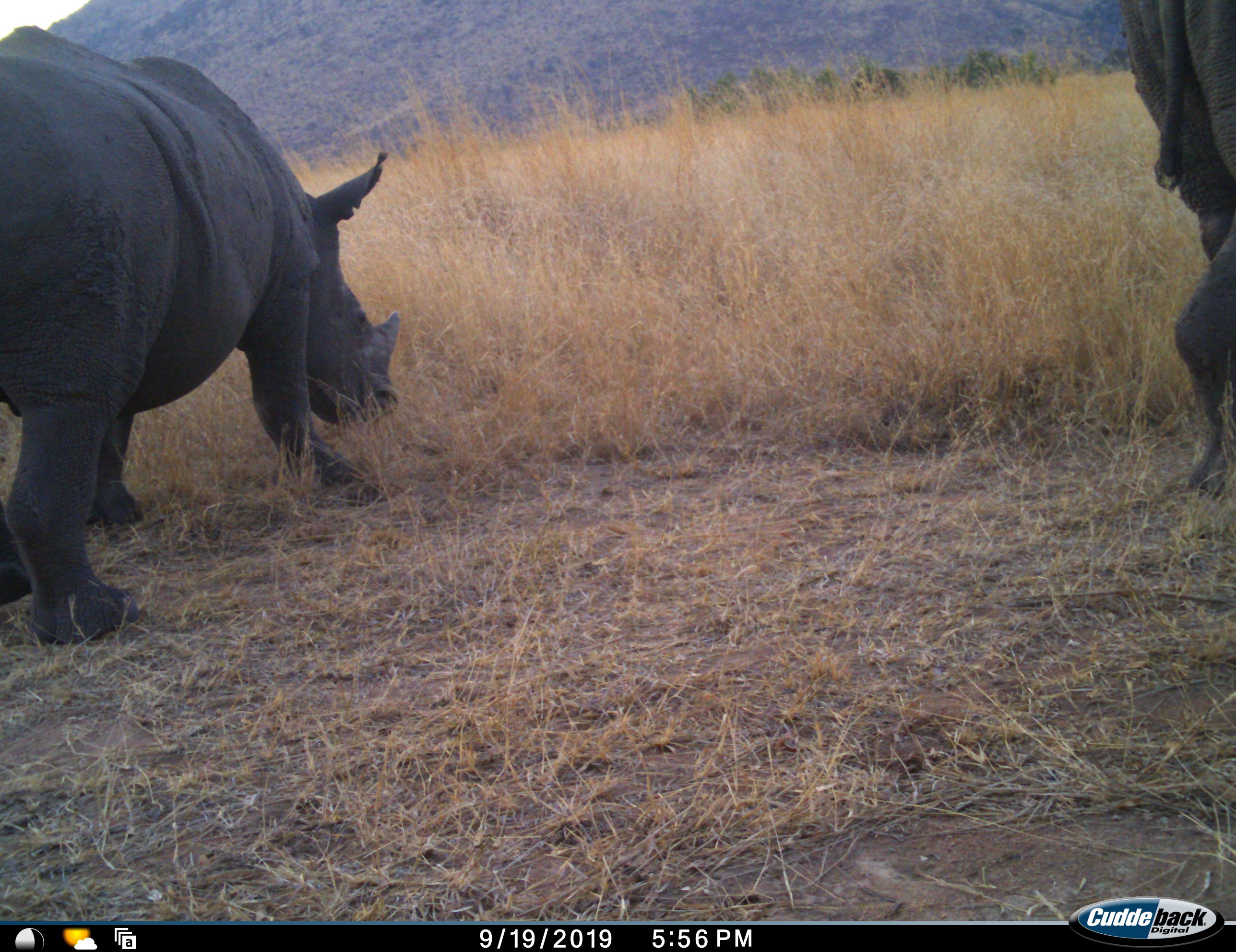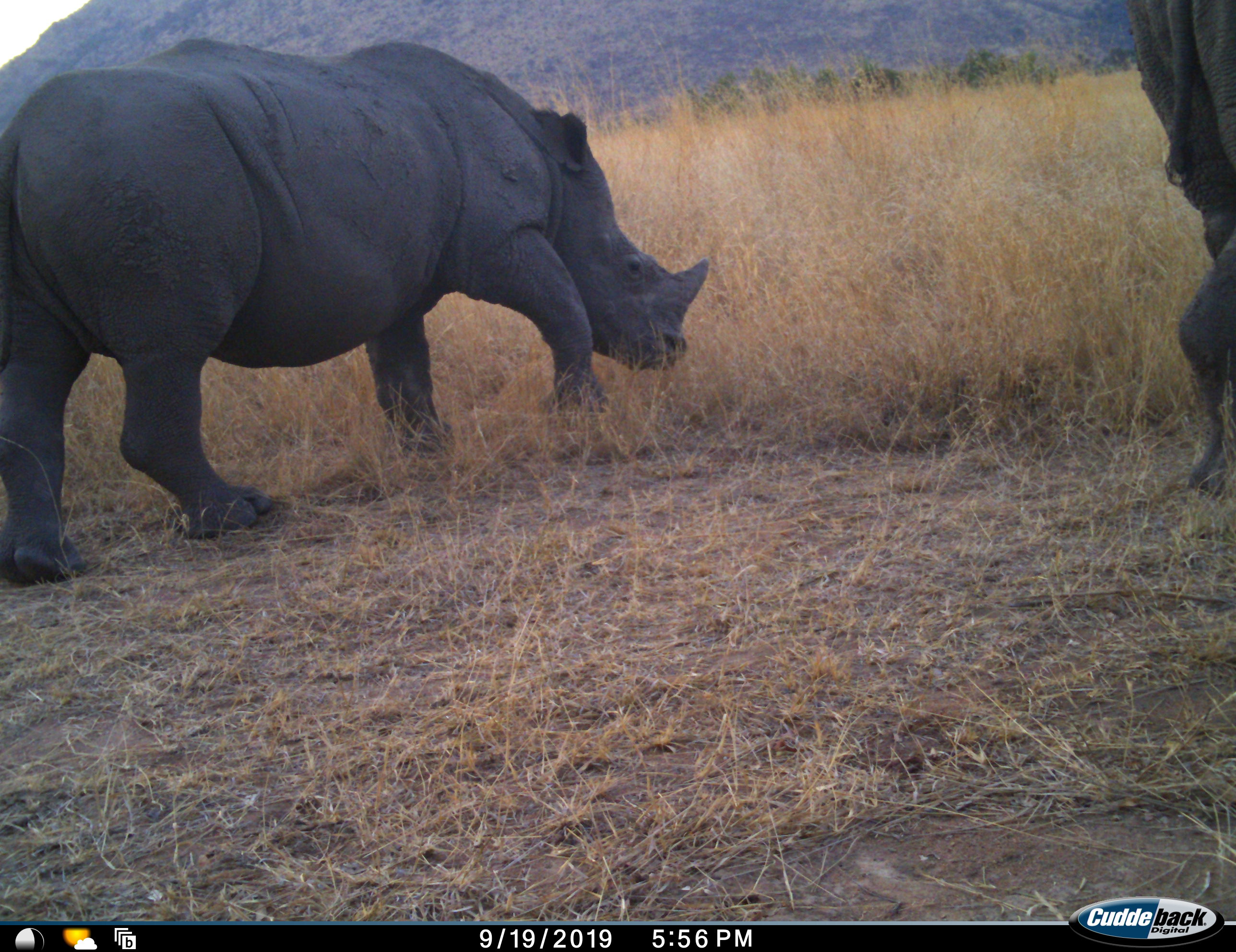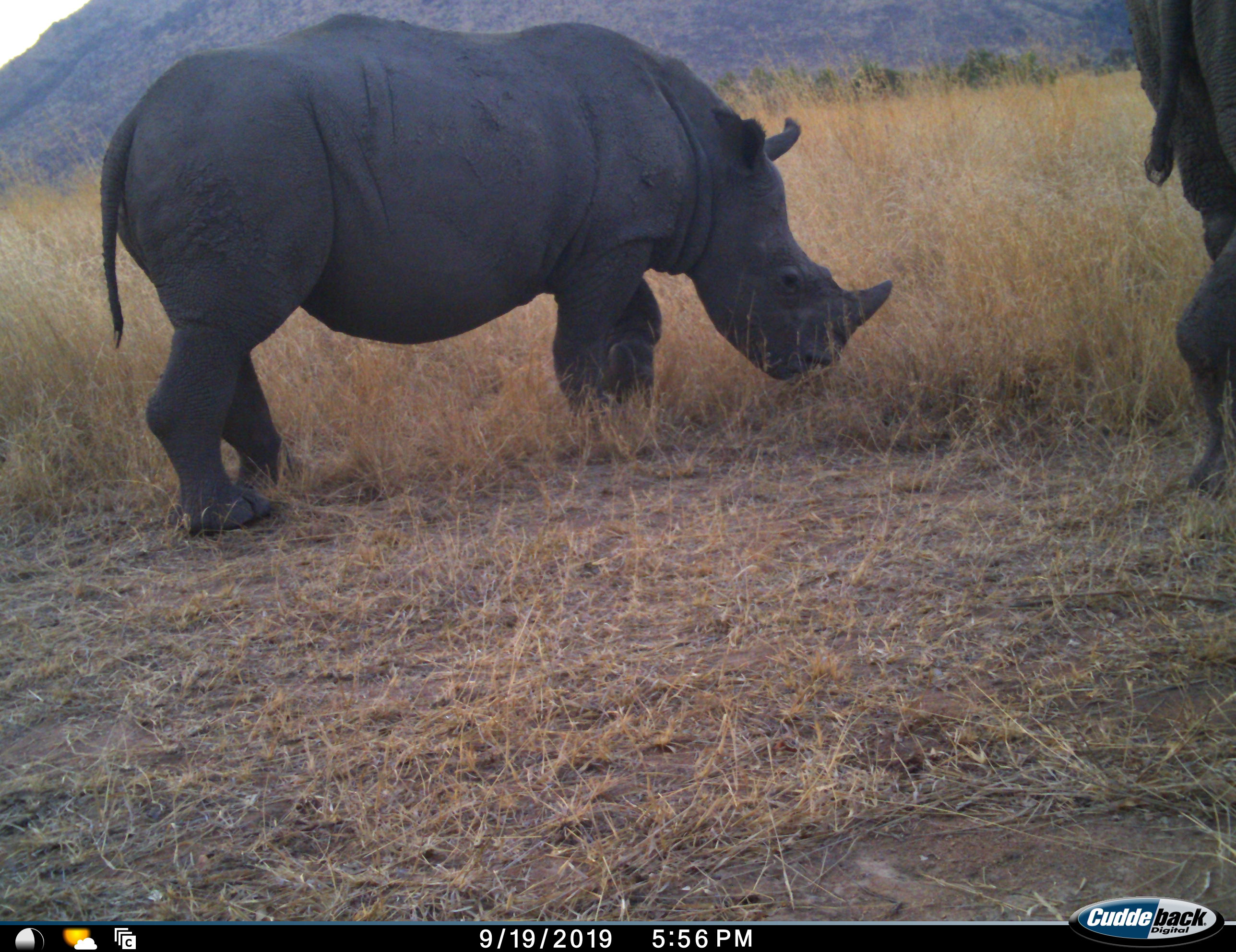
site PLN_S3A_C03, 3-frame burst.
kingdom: Animalia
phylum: Chordata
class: Mammalia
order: Perissodactyla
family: Rhinocerotidae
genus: Diceros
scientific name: Diceros bicornis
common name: black rhinoceros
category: rhinocerosblack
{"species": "rhinocerosblack (black rhinoceros) (Diceros bicornis)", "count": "2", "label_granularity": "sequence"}